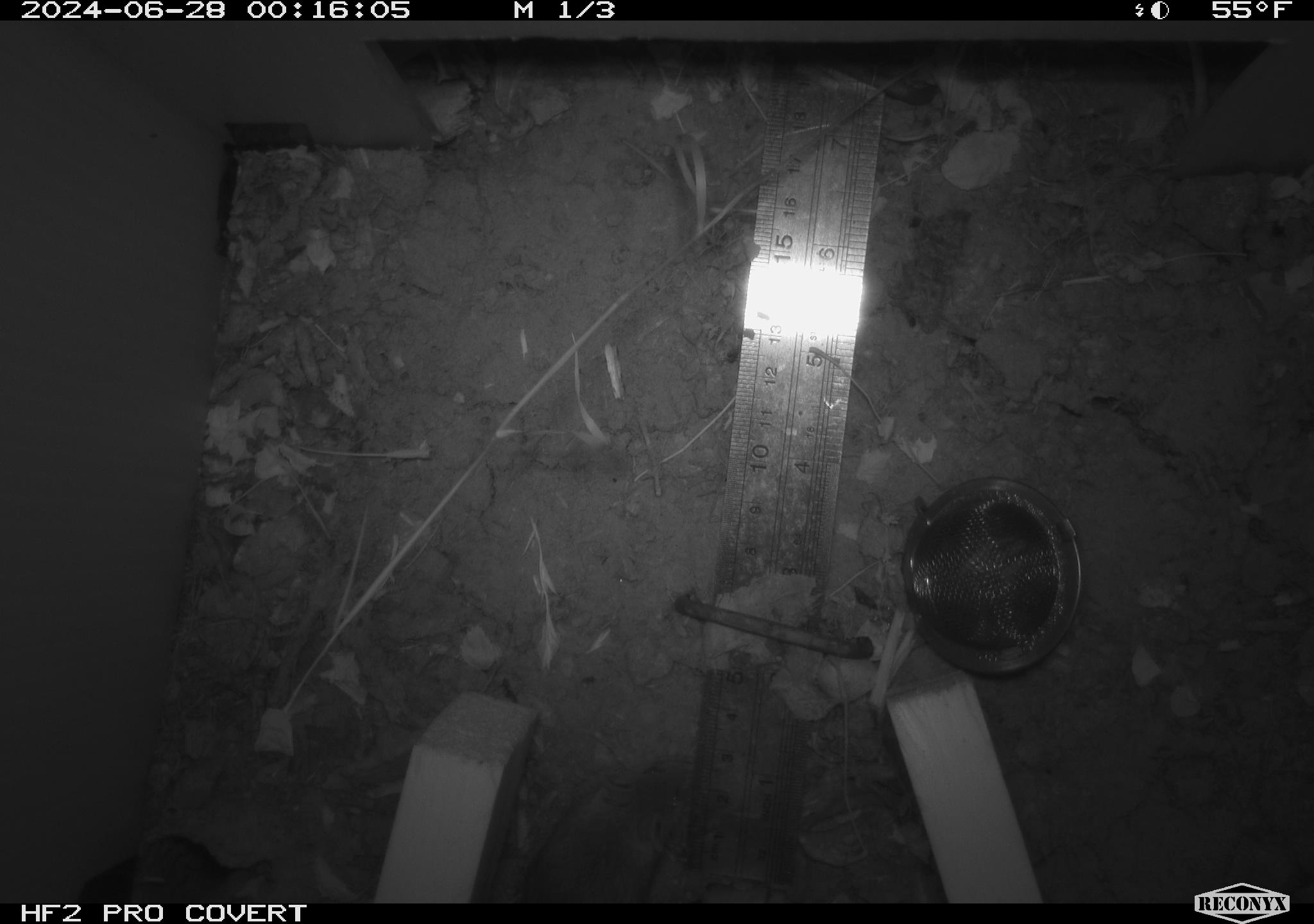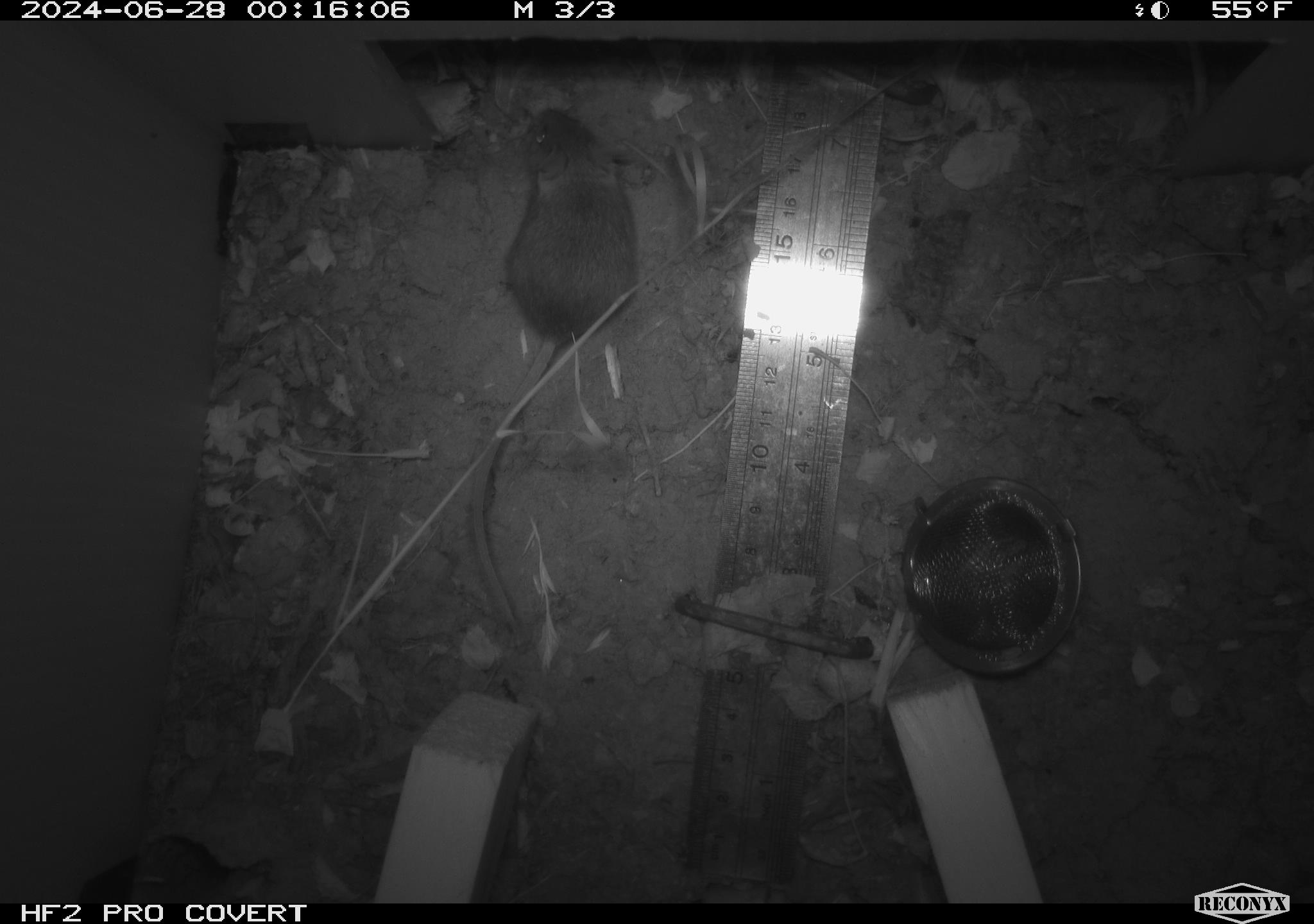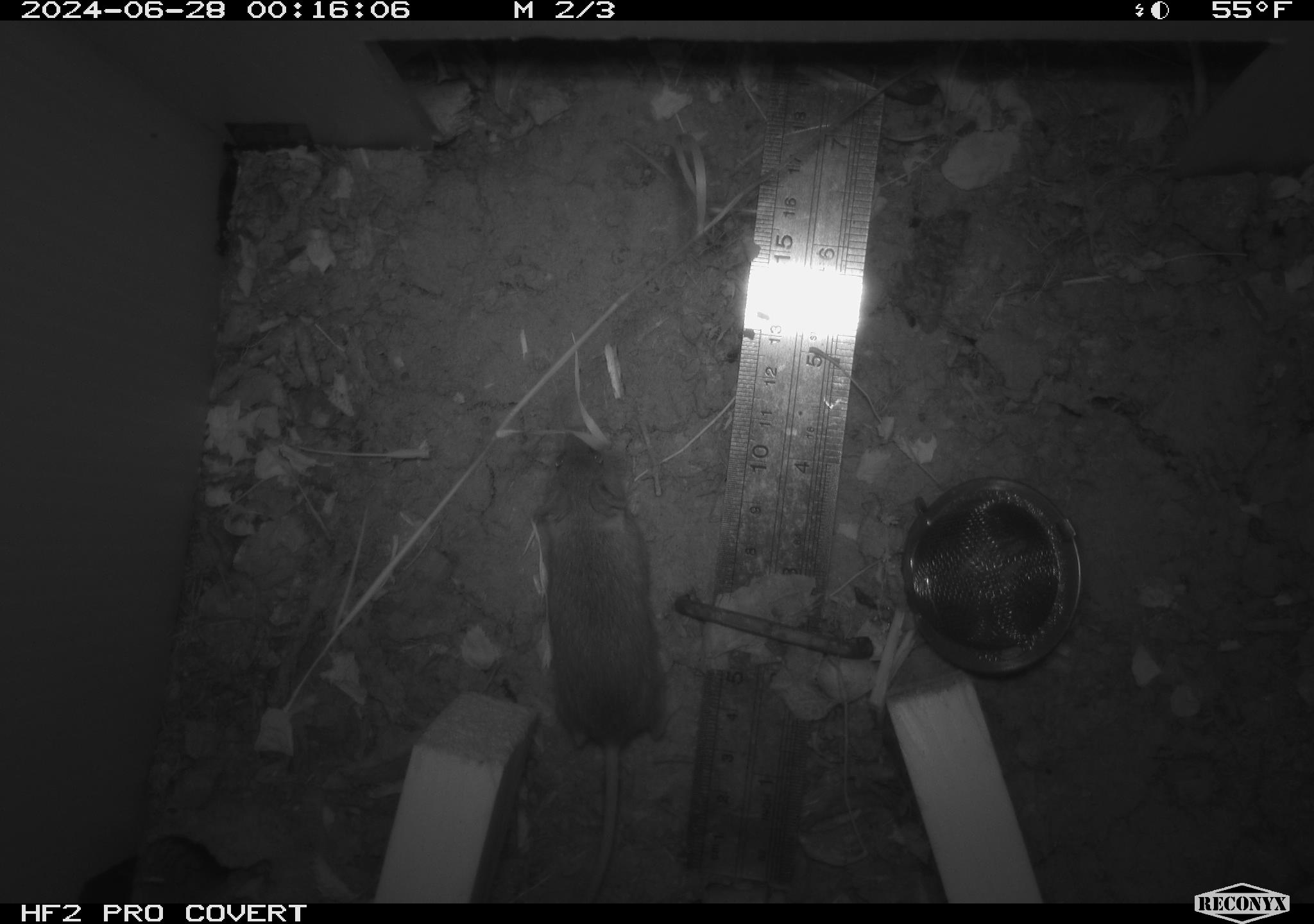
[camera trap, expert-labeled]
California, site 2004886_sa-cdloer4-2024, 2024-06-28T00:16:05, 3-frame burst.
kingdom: Animalia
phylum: Chordata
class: Mammalia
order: Rodentia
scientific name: Rodentia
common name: rodent